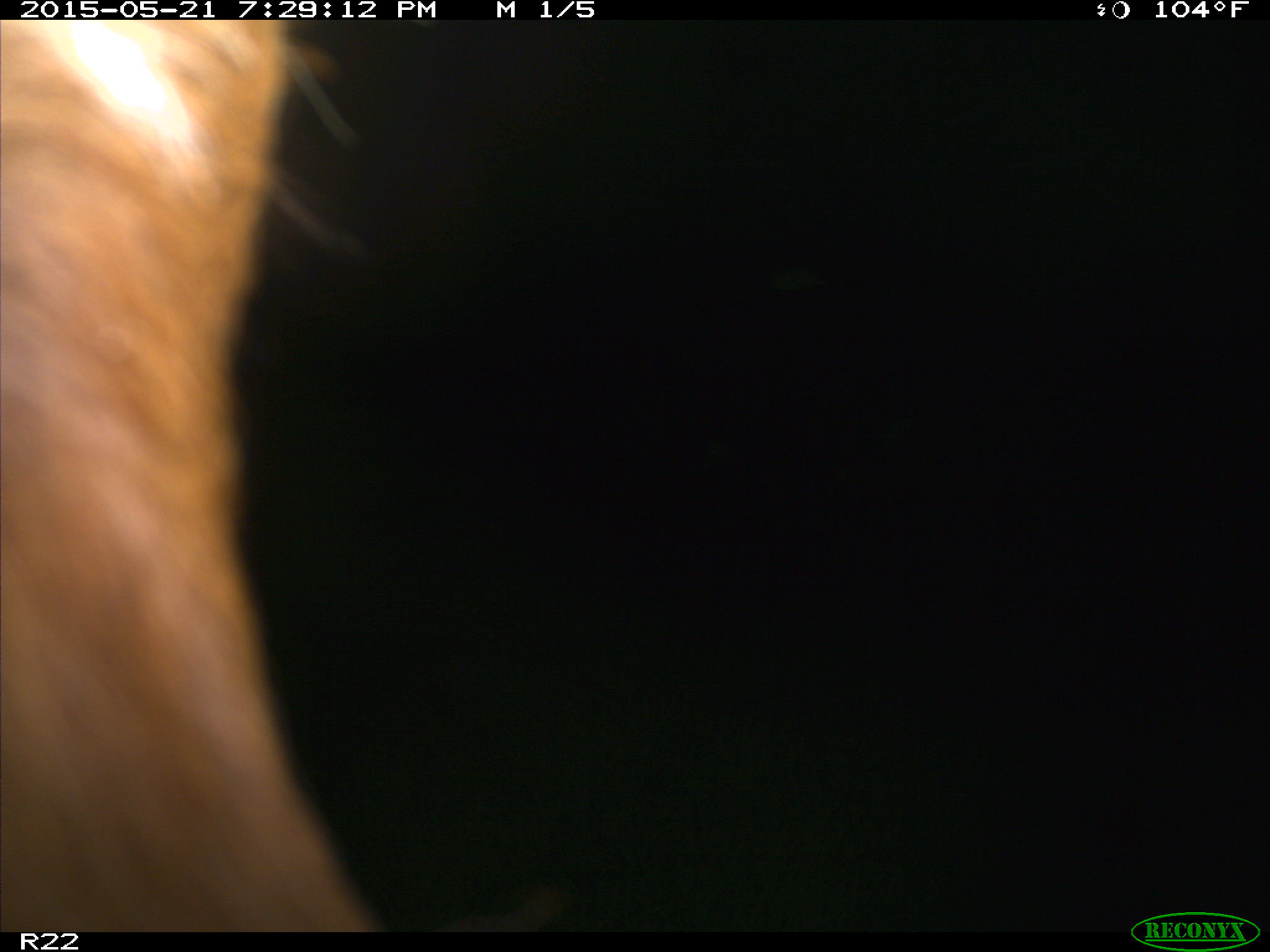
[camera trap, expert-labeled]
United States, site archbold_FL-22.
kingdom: Animalia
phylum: Chordata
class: Mammalia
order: Artiodactyla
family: Bovidae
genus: Bos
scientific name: Bos taurus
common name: domestic cow